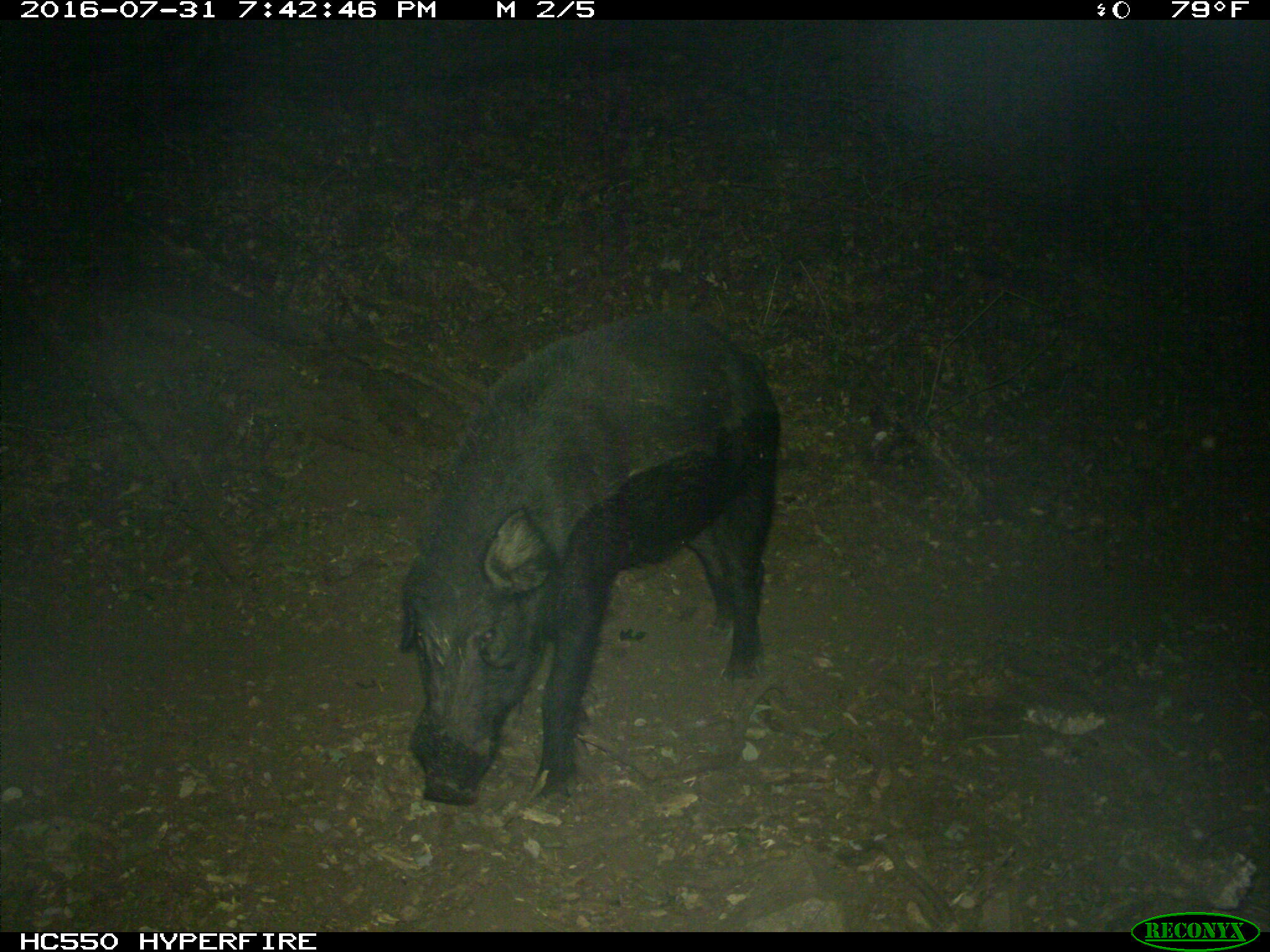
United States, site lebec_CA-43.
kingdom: Animalia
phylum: Chordata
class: Mammalia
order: Artiodactyla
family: Suidae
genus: Sus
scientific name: Sus scrofa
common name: wild boar